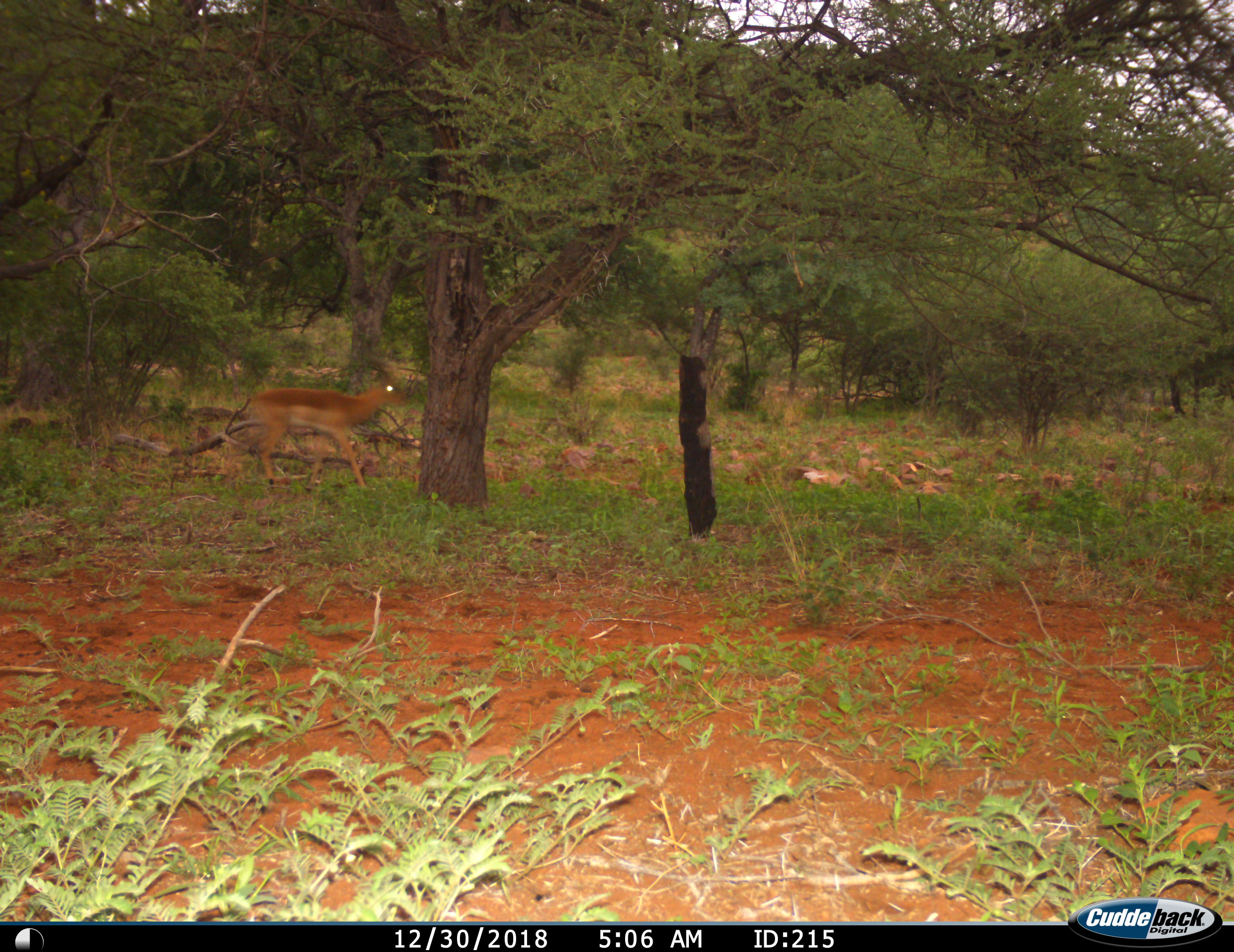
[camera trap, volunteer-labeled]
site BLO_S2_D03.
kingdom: Animalia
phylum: Chordata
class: Mammalia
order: Artiodactyla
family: Bovidae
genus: Aepyceros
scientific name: Aepyceros melampus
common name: impala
Impala (Aepyceros melampus), count 1. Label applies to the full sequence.